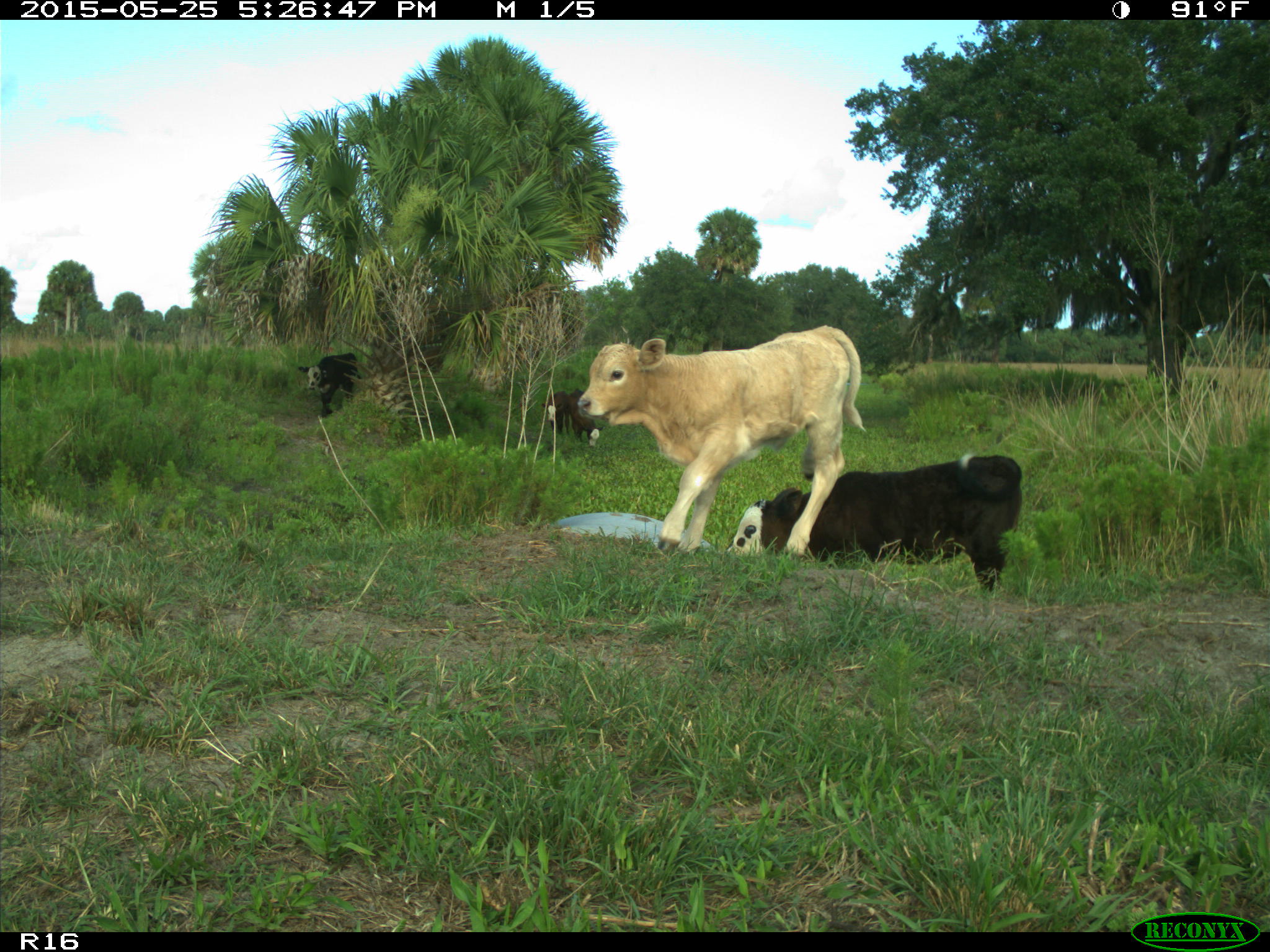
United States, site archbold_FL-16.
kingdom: Animalia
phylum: Chordata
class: Mammalia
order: Artiodactyla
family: Bovidae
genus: Bos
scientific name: Bos taurus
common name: domestic cow